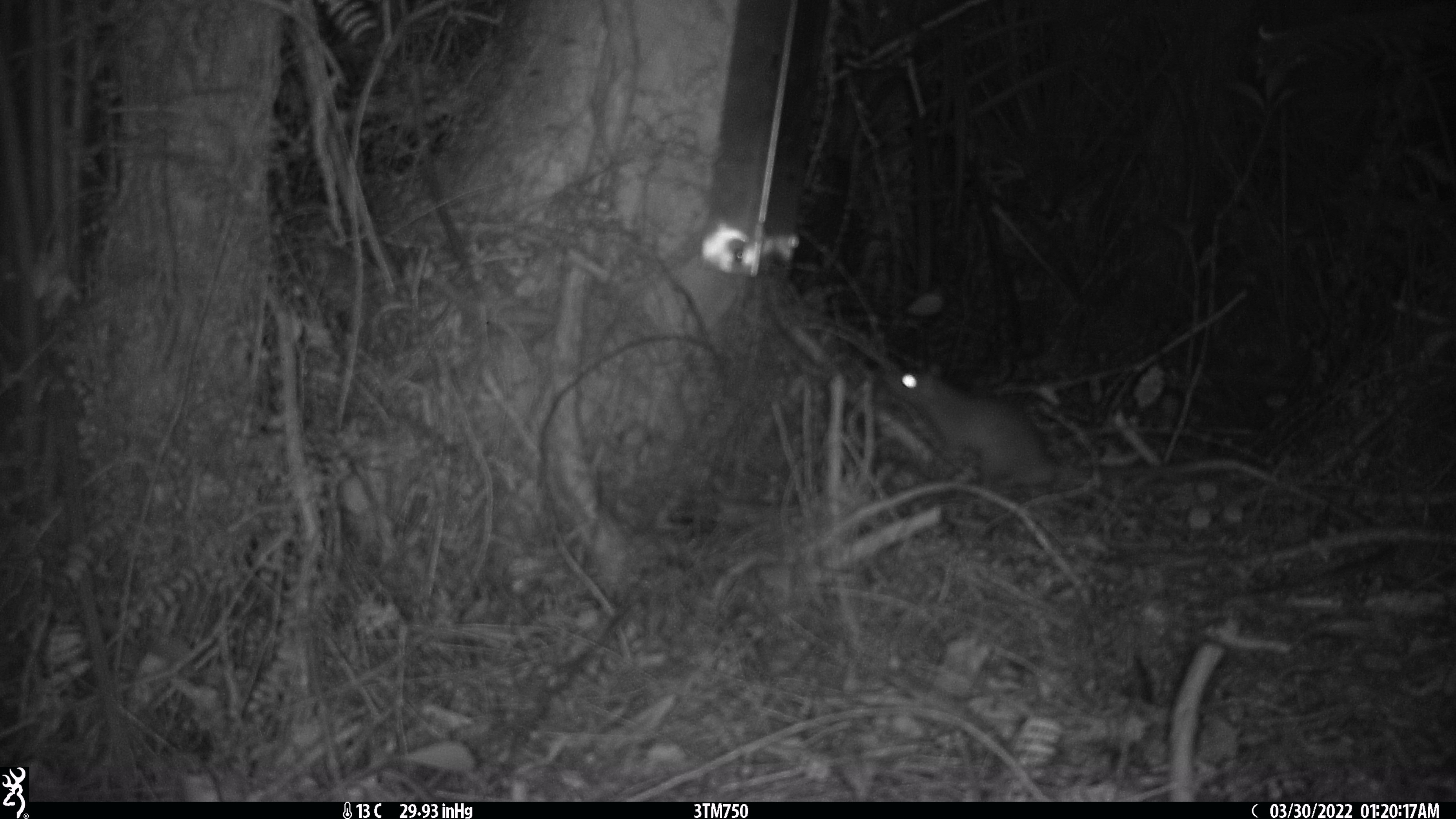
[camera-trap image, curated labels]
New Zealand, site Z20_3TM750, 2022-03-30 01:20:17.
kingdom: Animalia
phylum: Chordata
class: Mammalia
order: Rodentia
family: Muridae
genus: Rattus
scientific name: Rattus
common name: rat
Rat (Rattus).